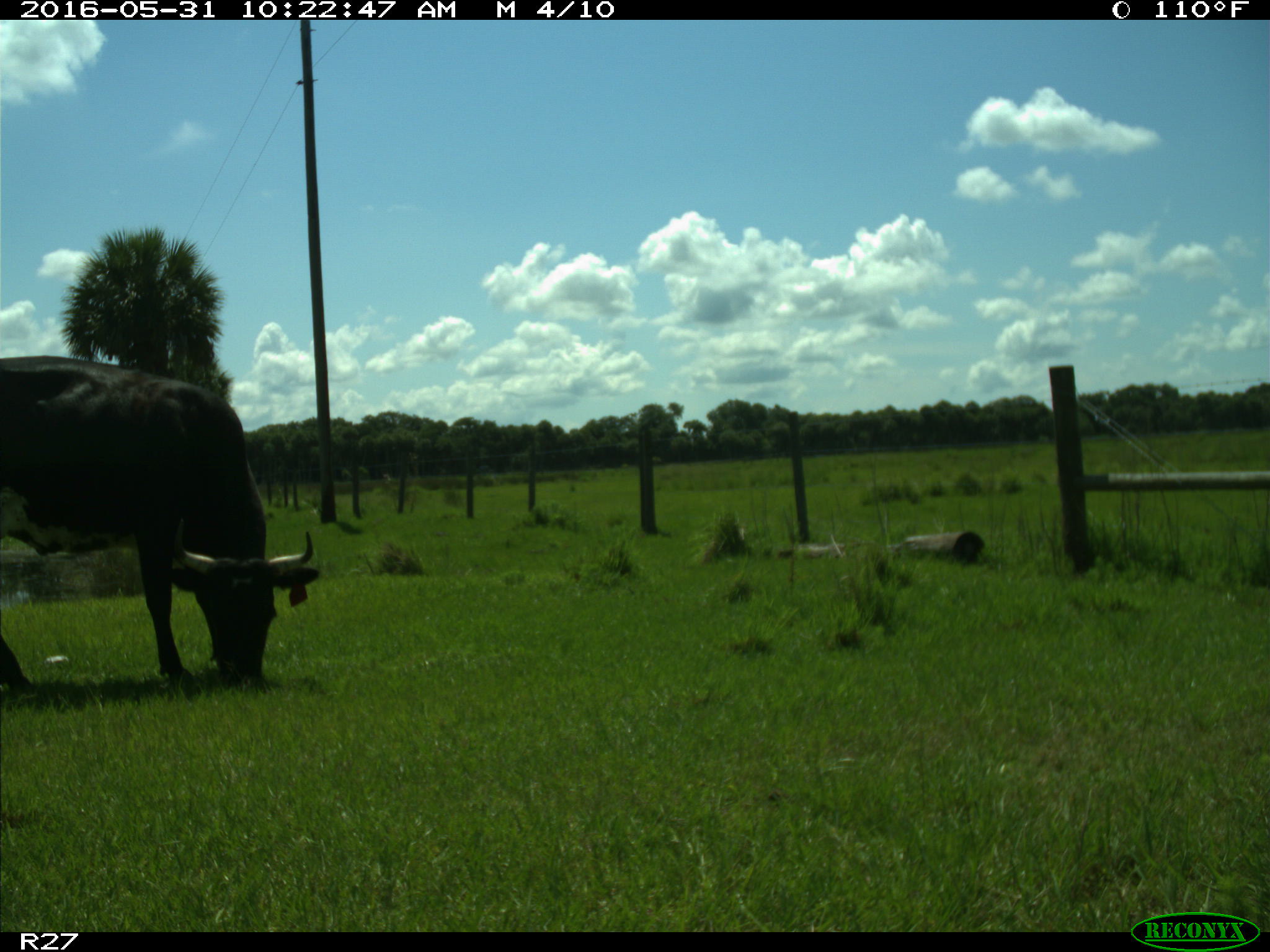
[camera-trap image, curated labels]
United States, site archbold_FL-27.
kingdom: Animalia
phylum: Chordata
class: Mammalia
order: Artiodactyla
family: Bovidae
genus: Bos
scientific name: Bos taurus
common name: domestic cow